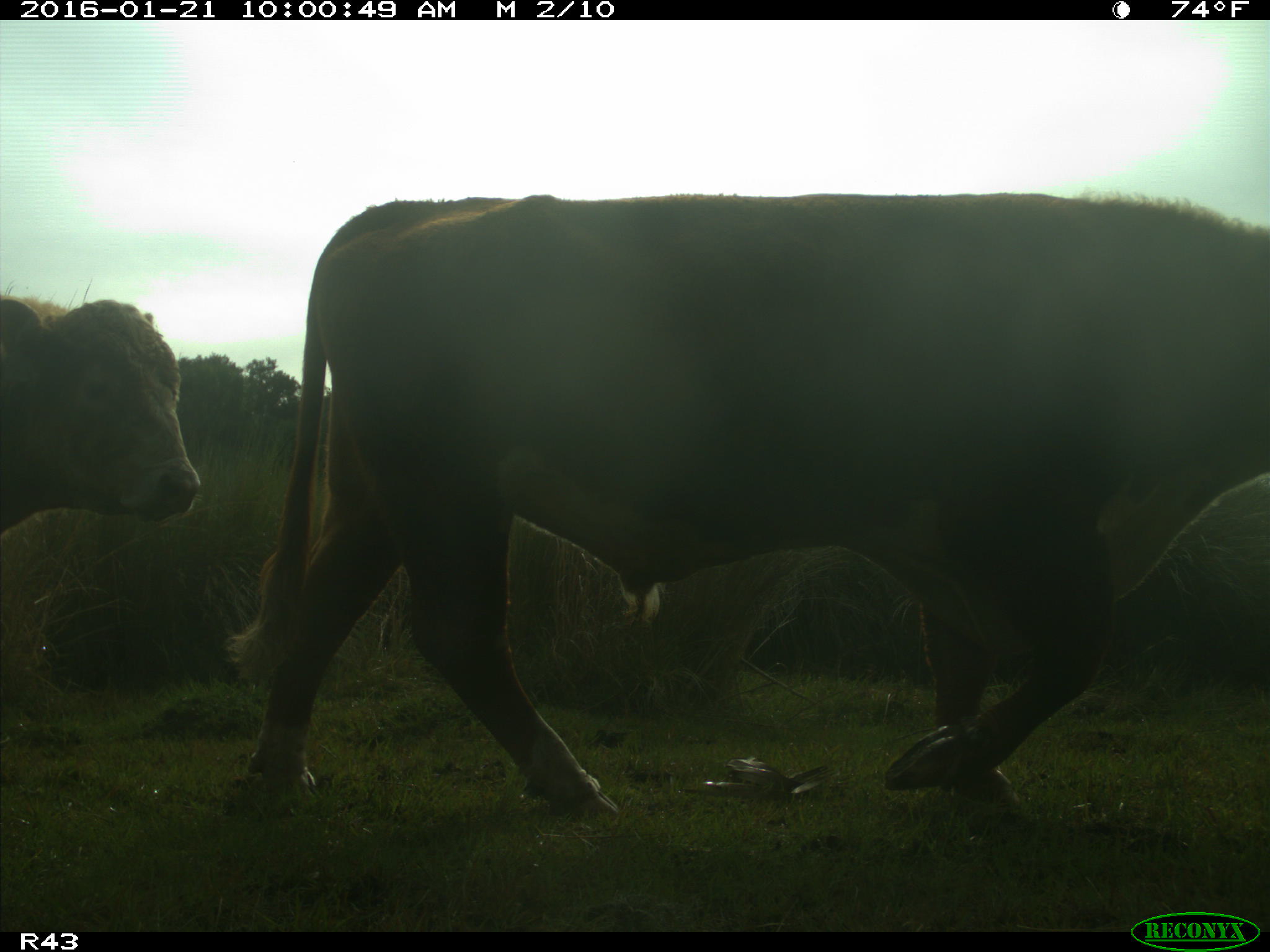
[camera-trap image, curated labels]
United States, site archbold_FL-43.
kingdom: Animalia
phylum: Chordata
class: Mammalia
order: Artiodactyla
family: Bovidae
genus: Bos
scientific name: Bos taurus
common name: domestic cow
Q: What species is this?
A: Bos taurus (domestic cow).